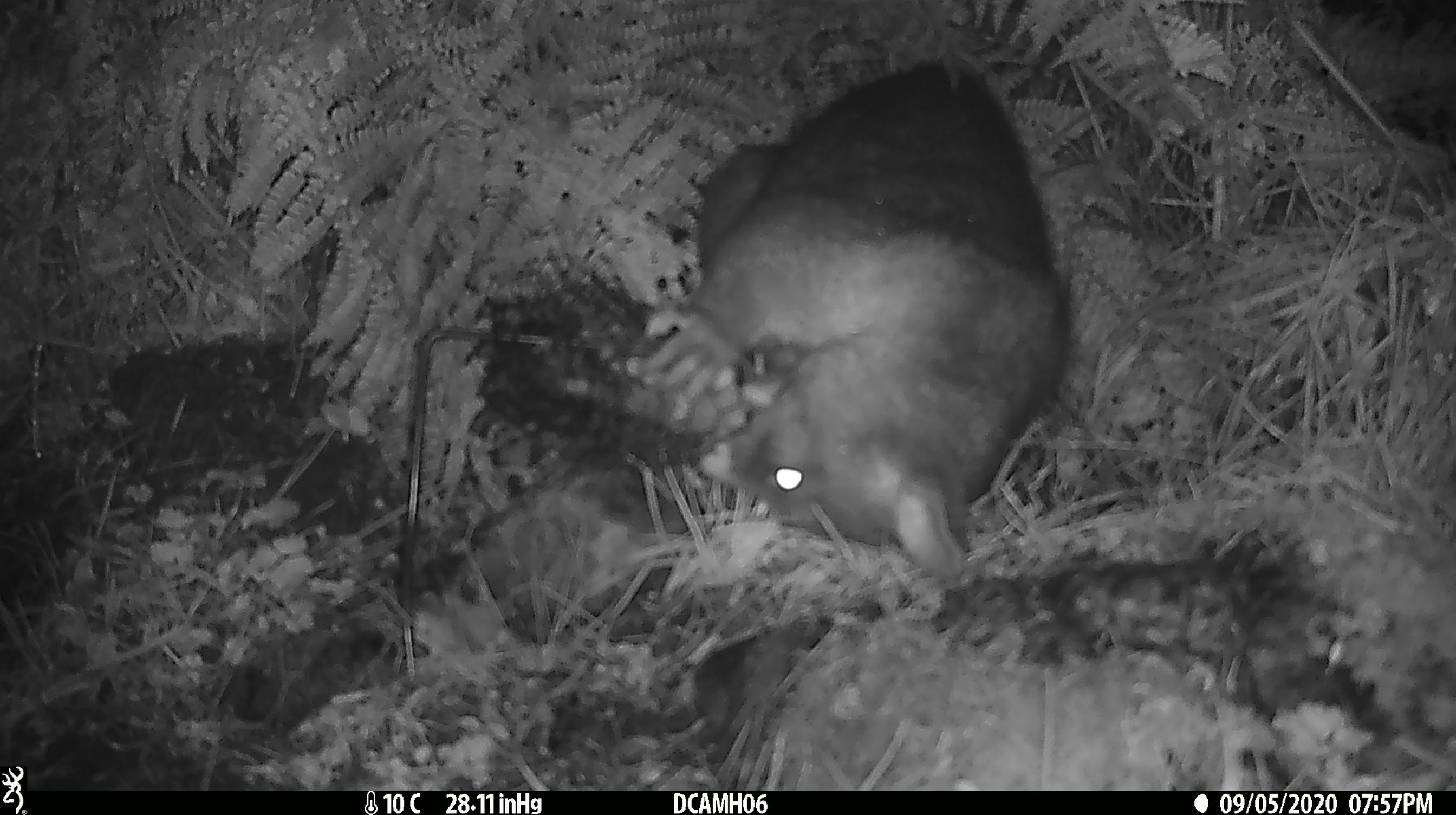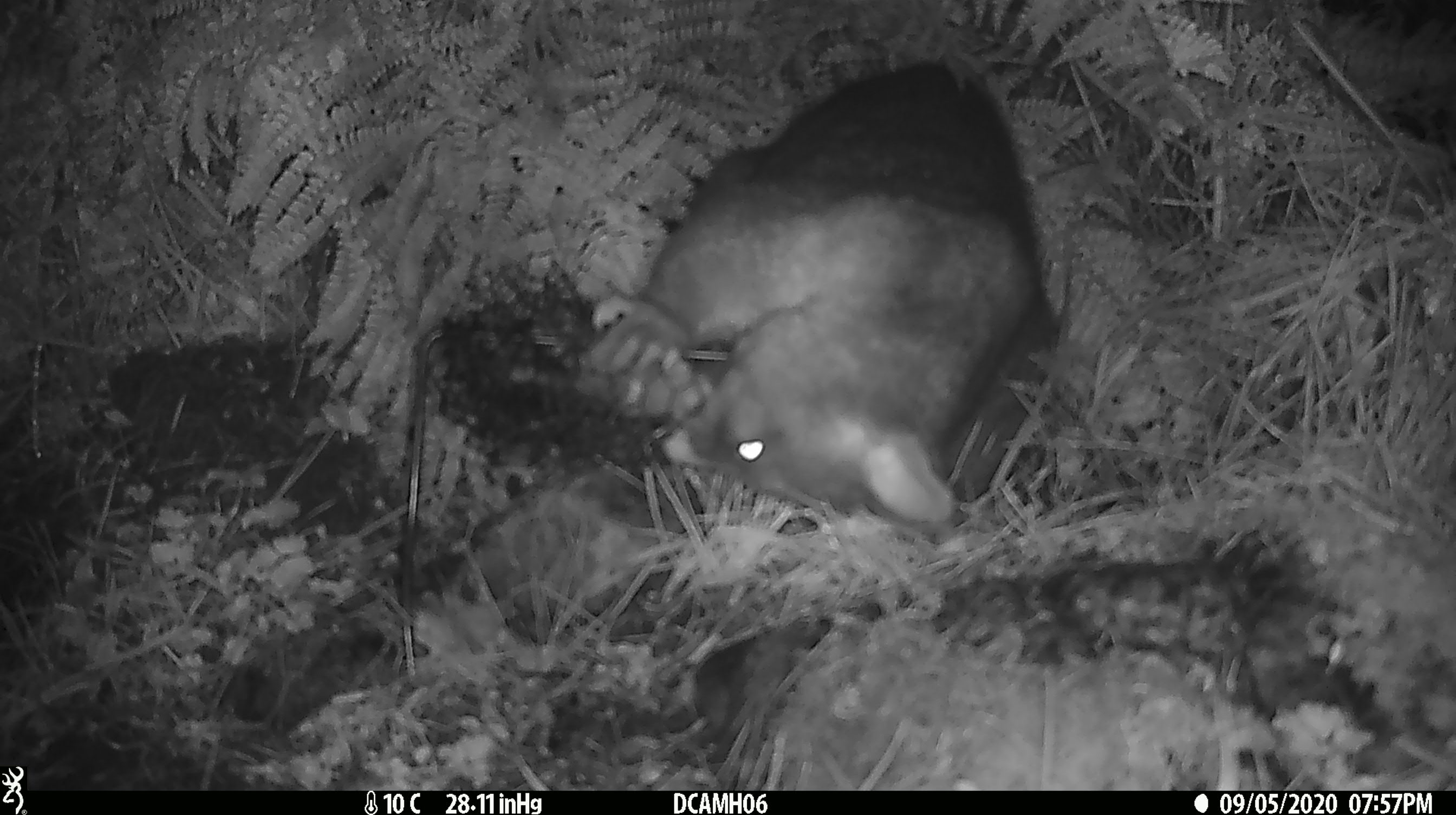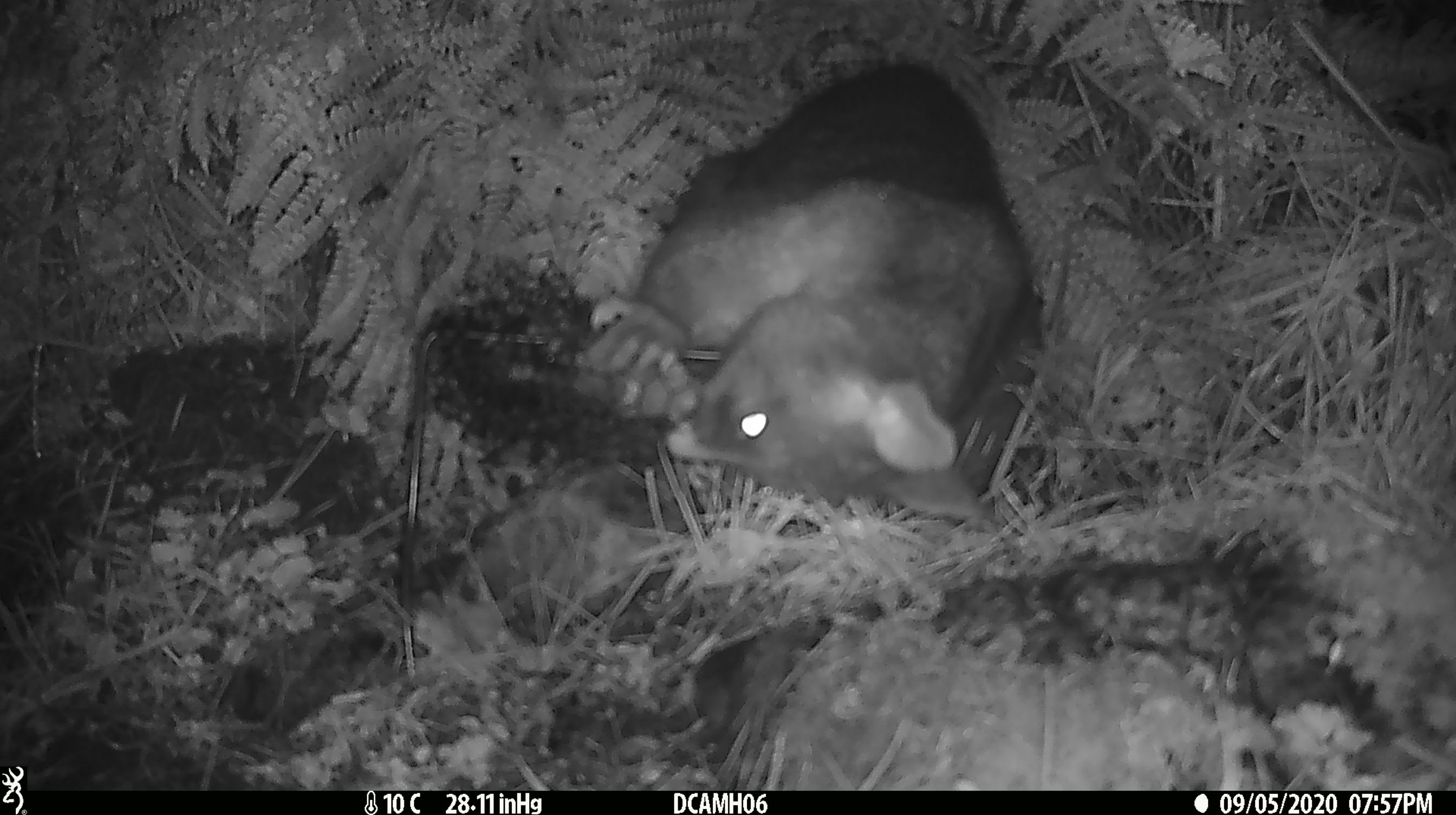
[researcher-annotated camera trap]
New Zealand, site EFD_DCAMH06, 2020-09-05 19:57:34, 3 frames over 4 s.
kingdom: Animalia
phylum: Chordata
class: Mammalia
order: Diprotodontia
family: Phalangeridae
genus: Trichosurus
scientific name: Trichosurus vulpecula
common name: common brushtail possum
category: possum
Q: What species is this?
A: Possum (common brushtail possum) (Trichosurus vulpecula).